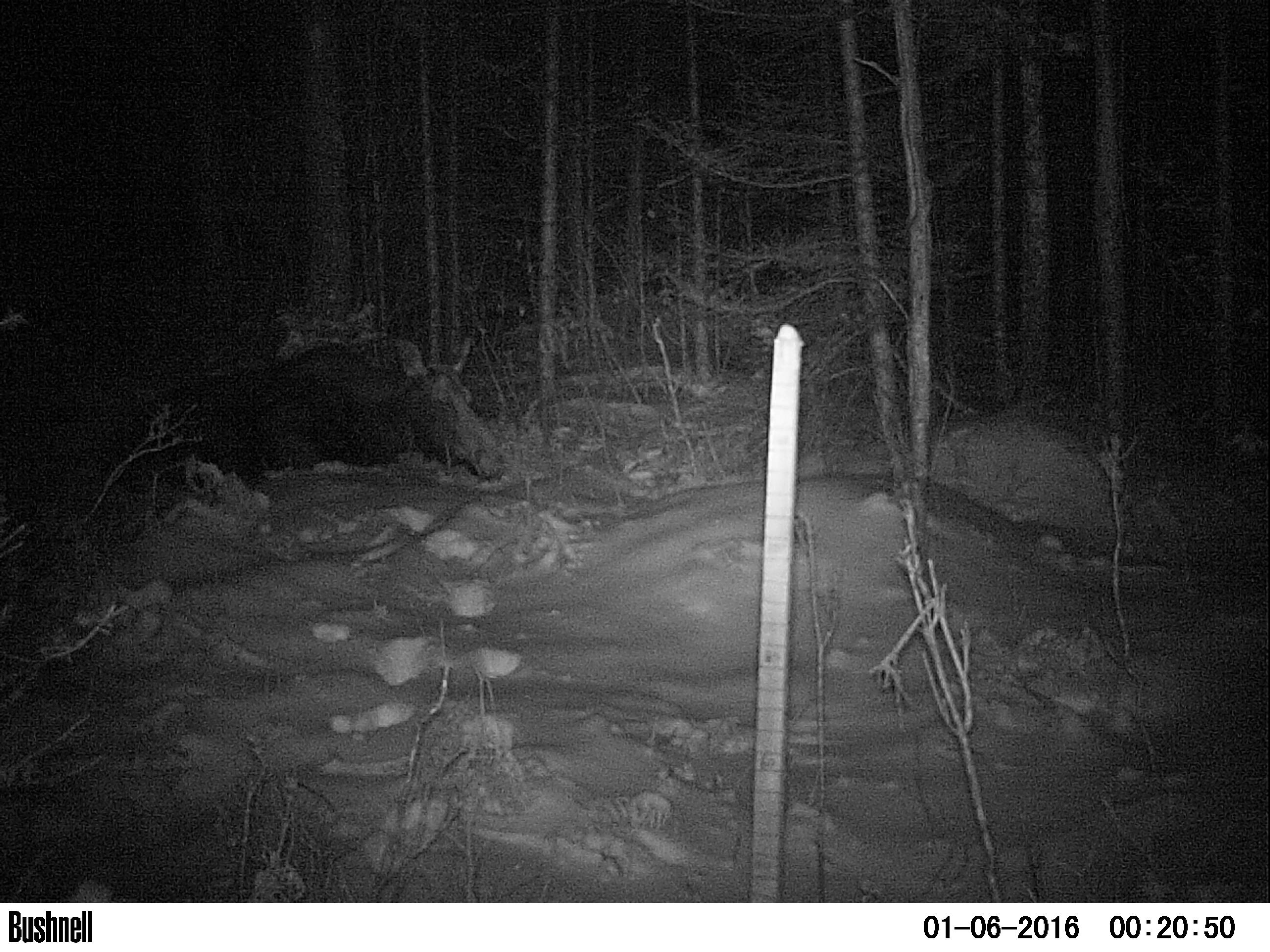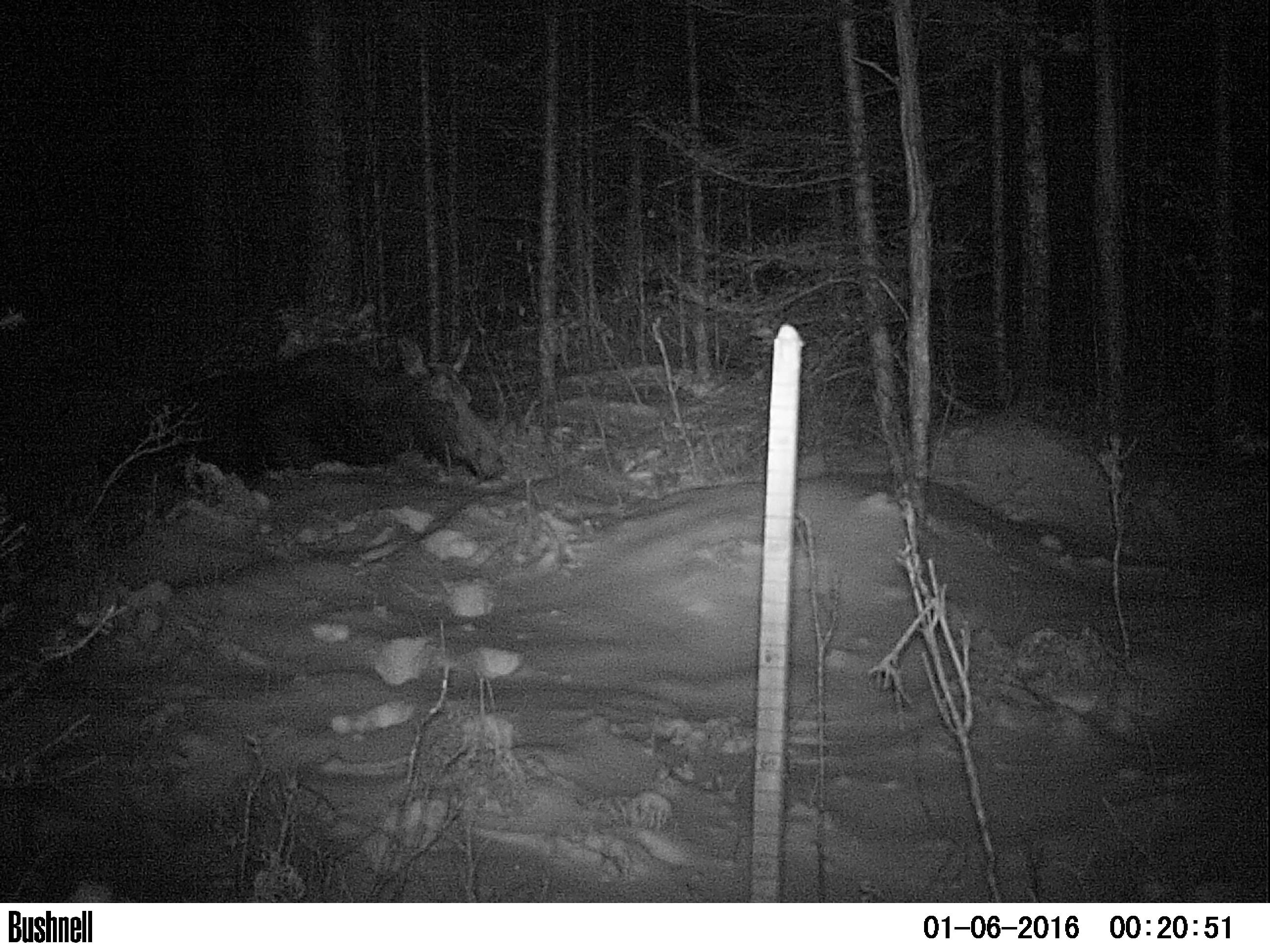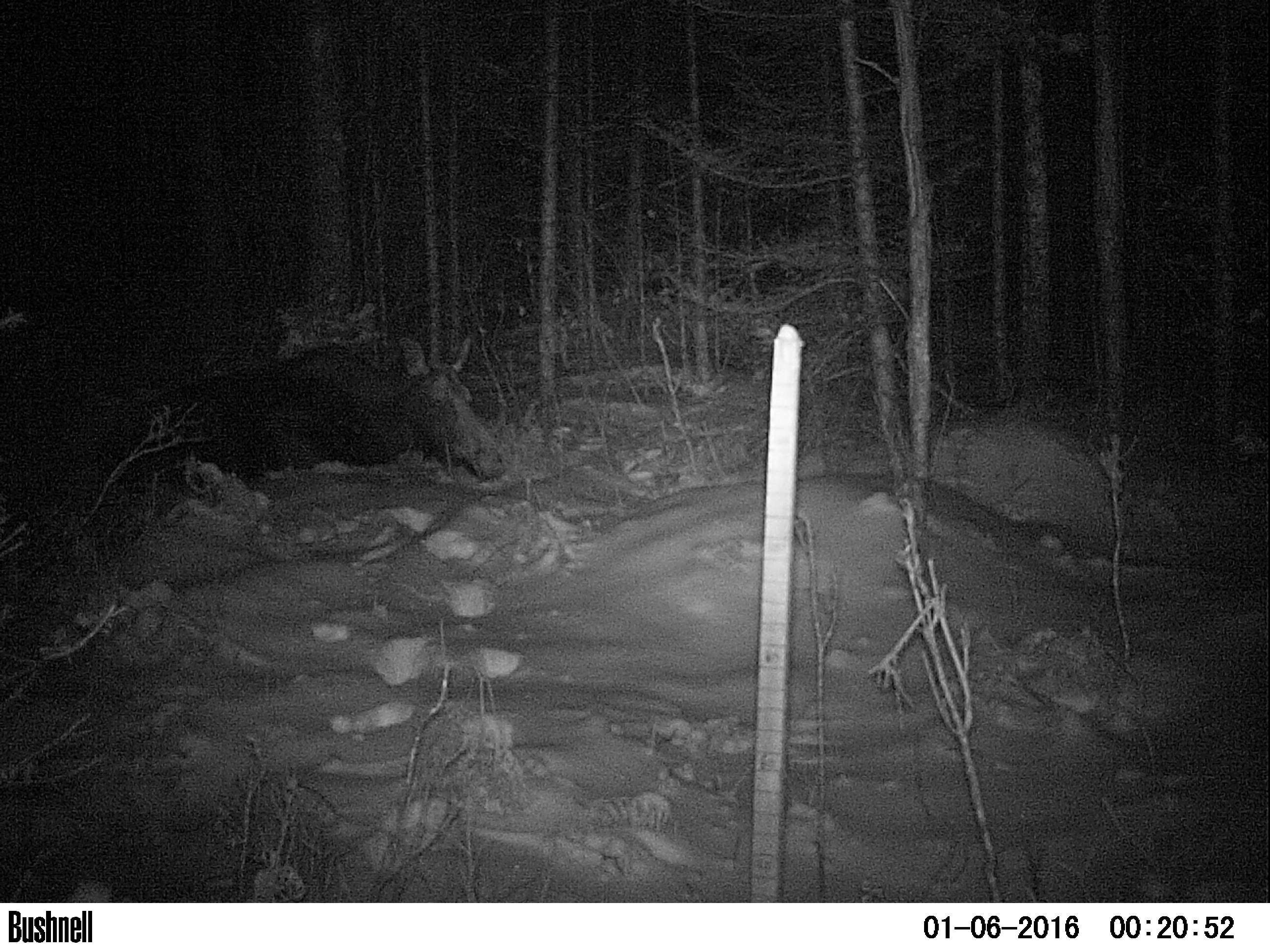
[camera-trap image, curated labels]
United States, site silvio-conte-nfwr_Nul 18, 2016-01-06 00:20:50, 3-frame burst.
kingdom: Animalia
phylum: Chordata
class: Mammalia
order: Artiodactyla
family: Cervidae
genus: Alces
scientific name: Alces alces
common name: moose